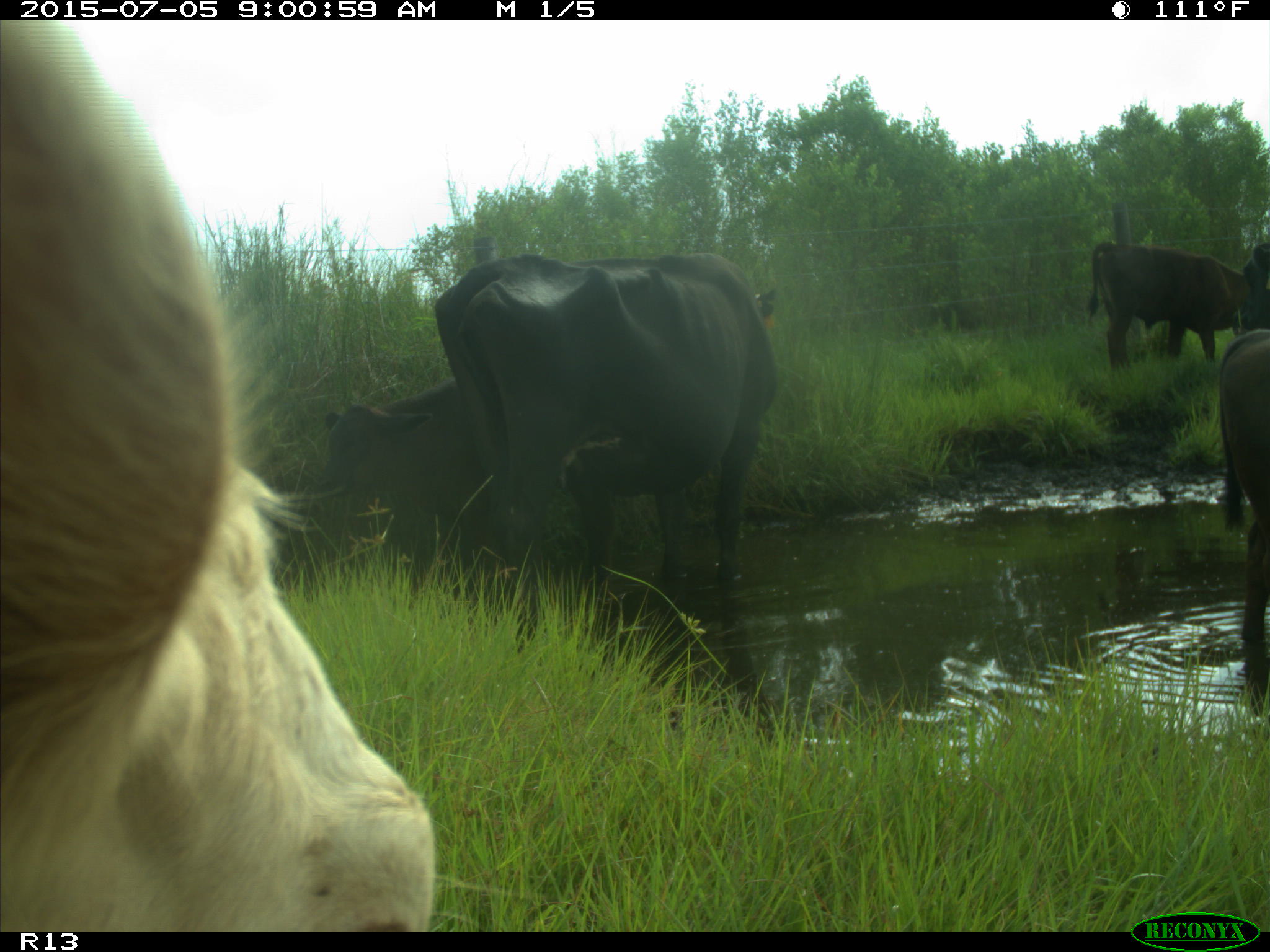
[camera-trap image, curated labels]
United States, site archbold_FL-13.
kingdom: Animalia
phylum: Chordata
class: Mammalia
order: Artiodactyla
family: Bovidae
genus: Bos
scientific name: Bos taurus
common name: domestic cow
Bos taurus (domestic cow).